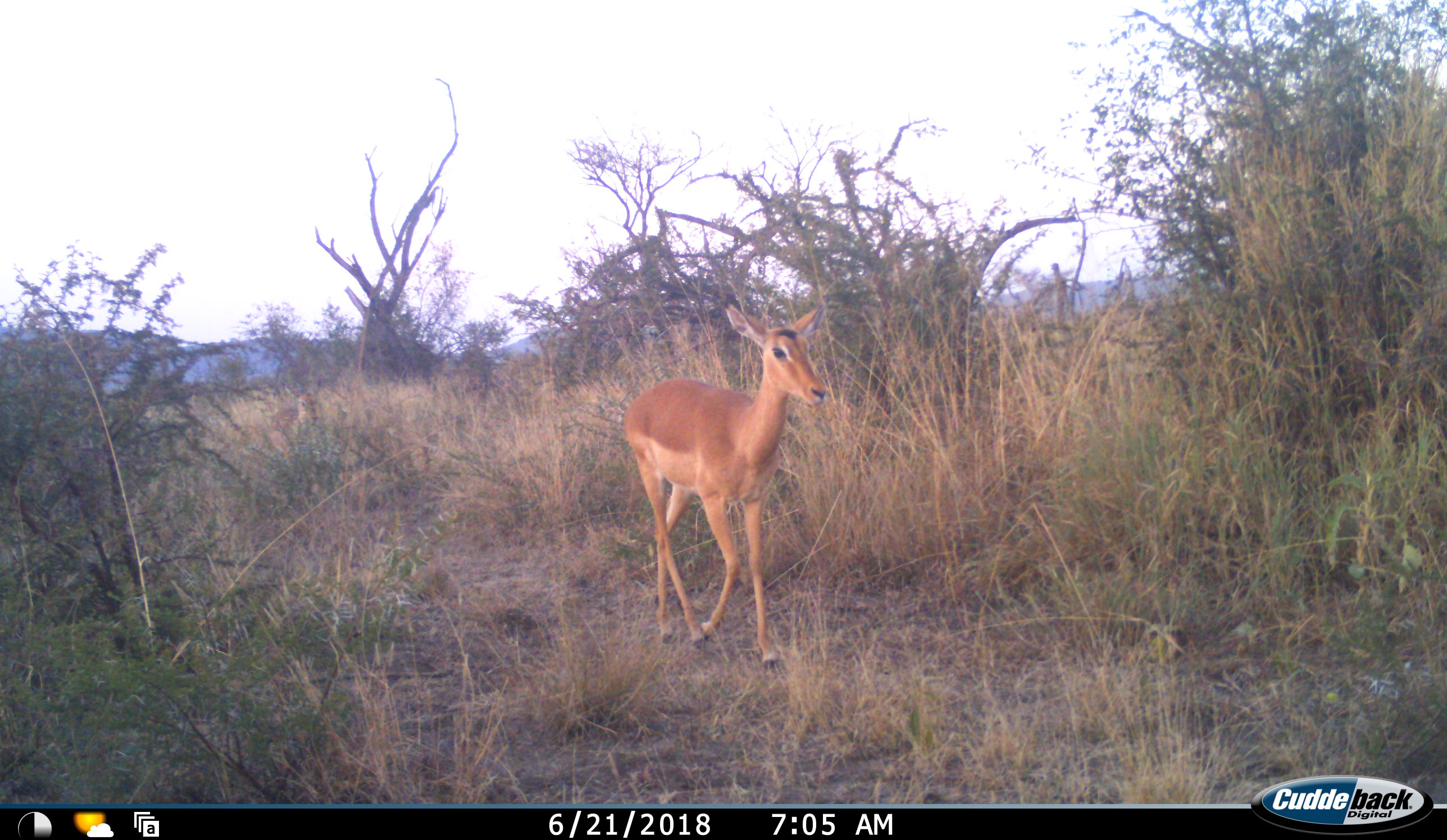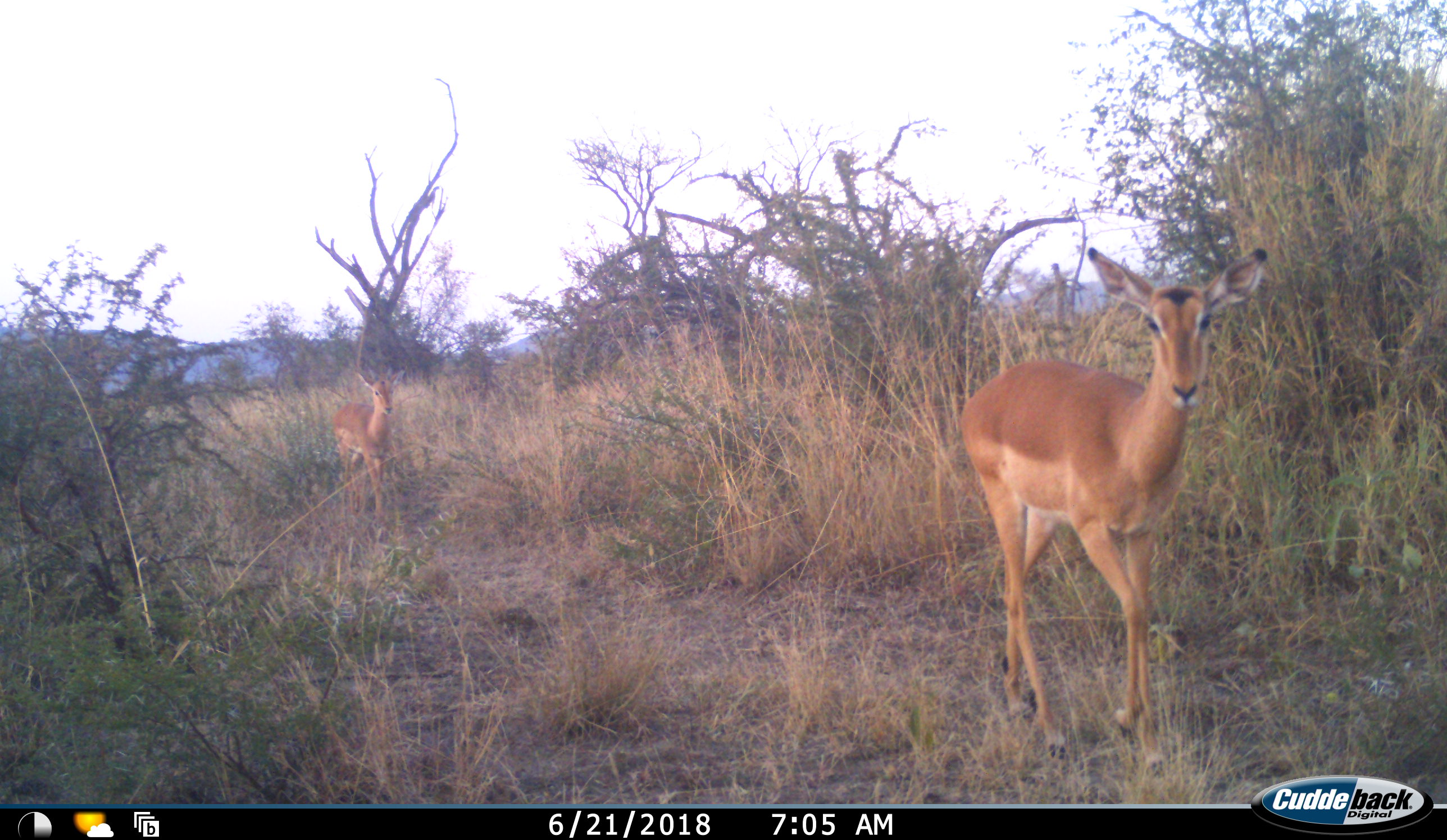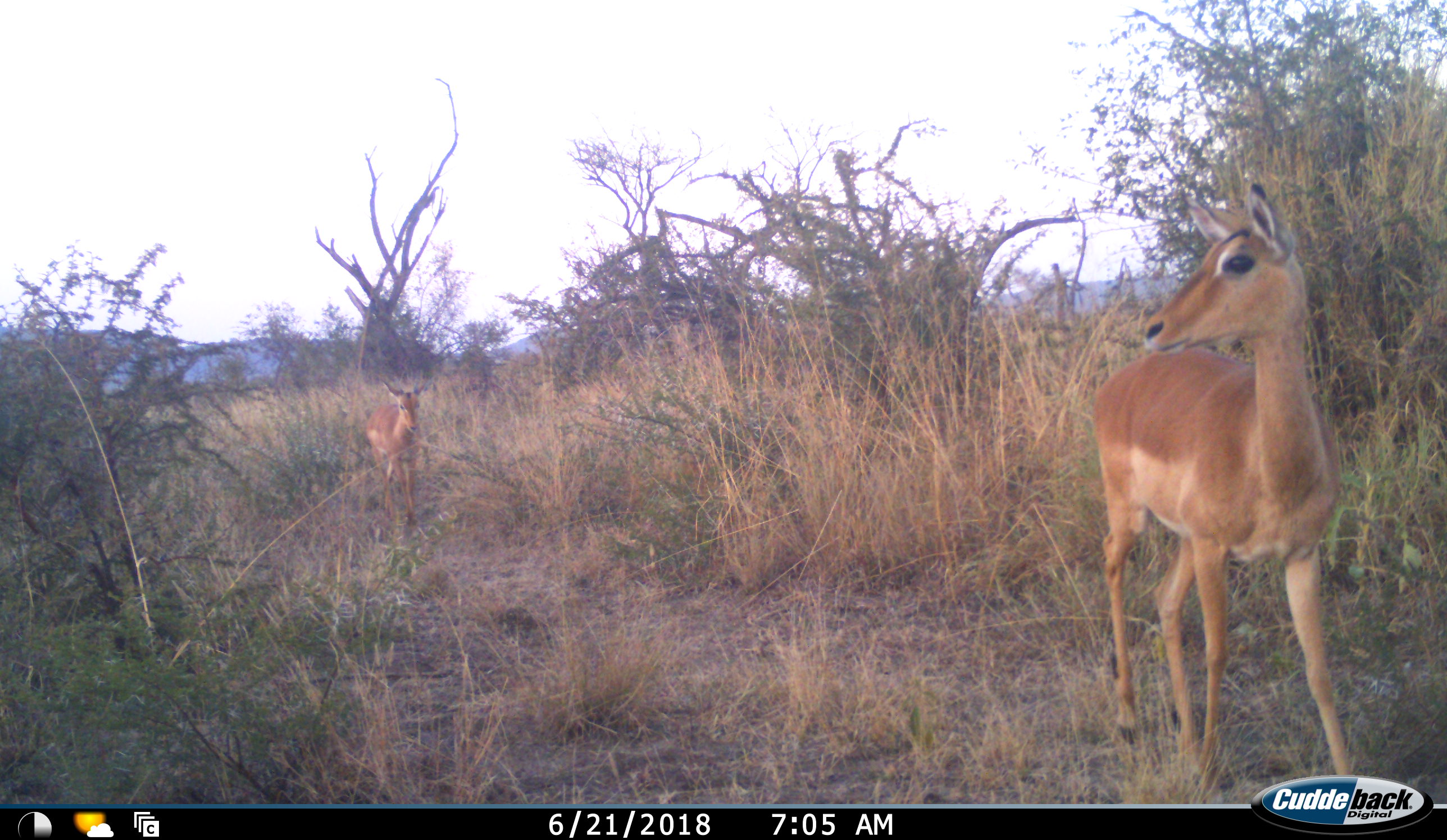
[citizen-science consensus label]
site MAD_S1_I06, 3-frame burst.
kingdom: Animalia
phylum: Chordata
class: Mammalia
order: Artiodactyla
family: Bovidae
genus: Aepyceros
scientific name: Aepyceros melampus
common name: impala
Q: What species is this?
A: Impala (Aepyceros melampus).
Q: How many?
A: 2.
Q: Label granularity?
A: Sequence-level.